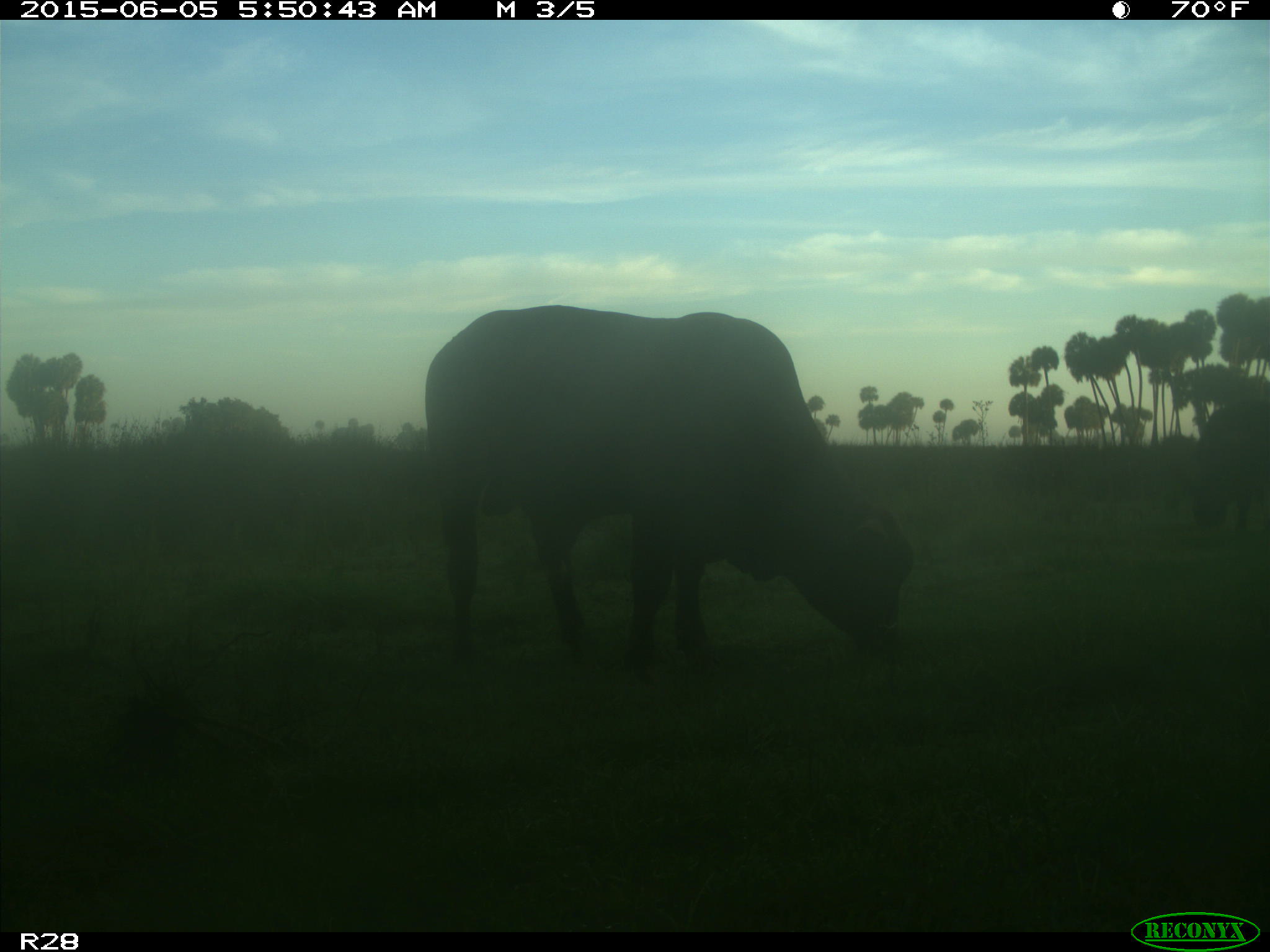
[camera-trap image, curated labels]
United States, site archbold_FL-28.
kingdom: Animalia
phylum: Chordata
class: Mammalia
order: Artiodactyla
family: Bovidae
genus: Bos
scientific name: Bos taurus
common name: domestic cow